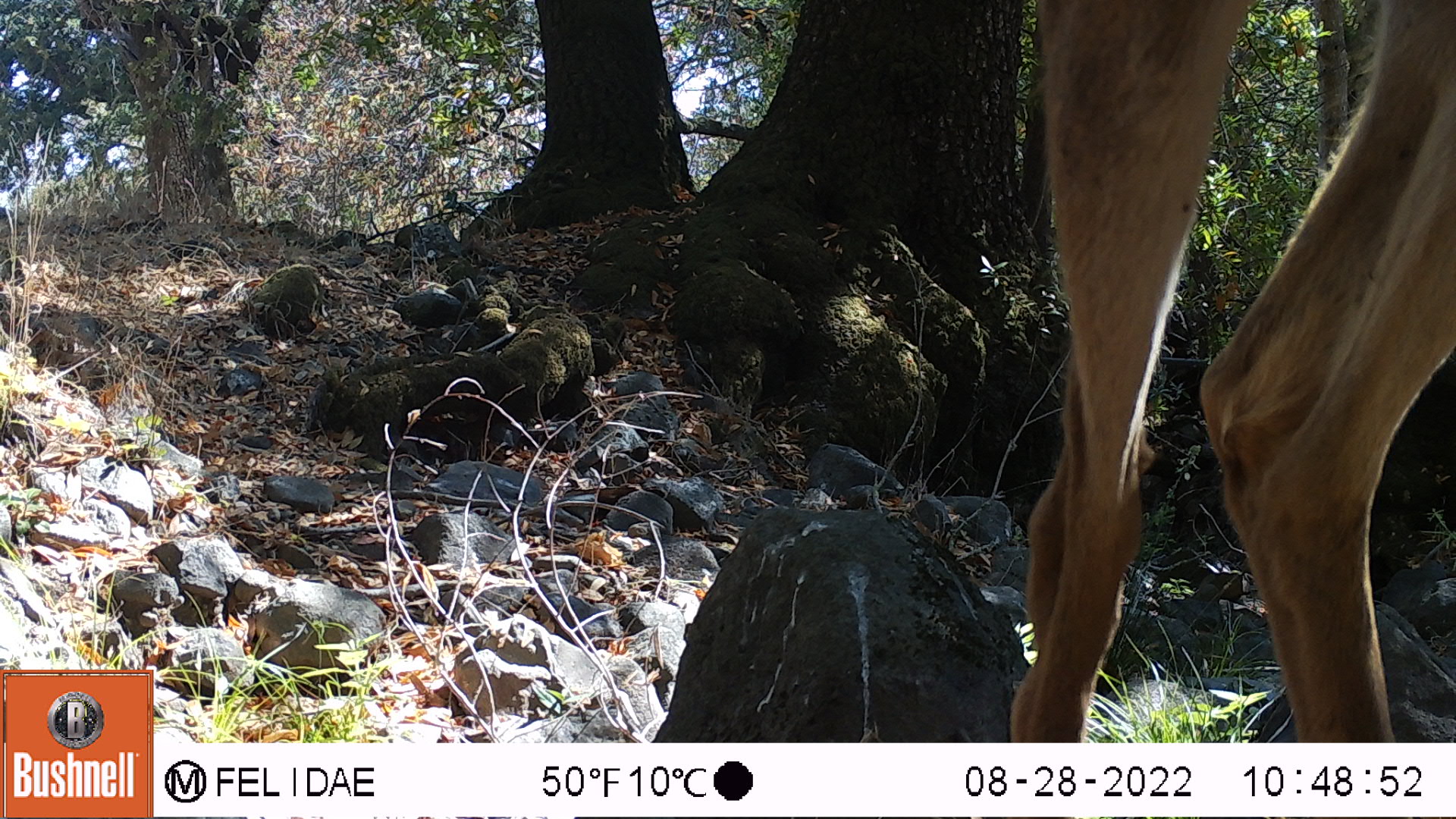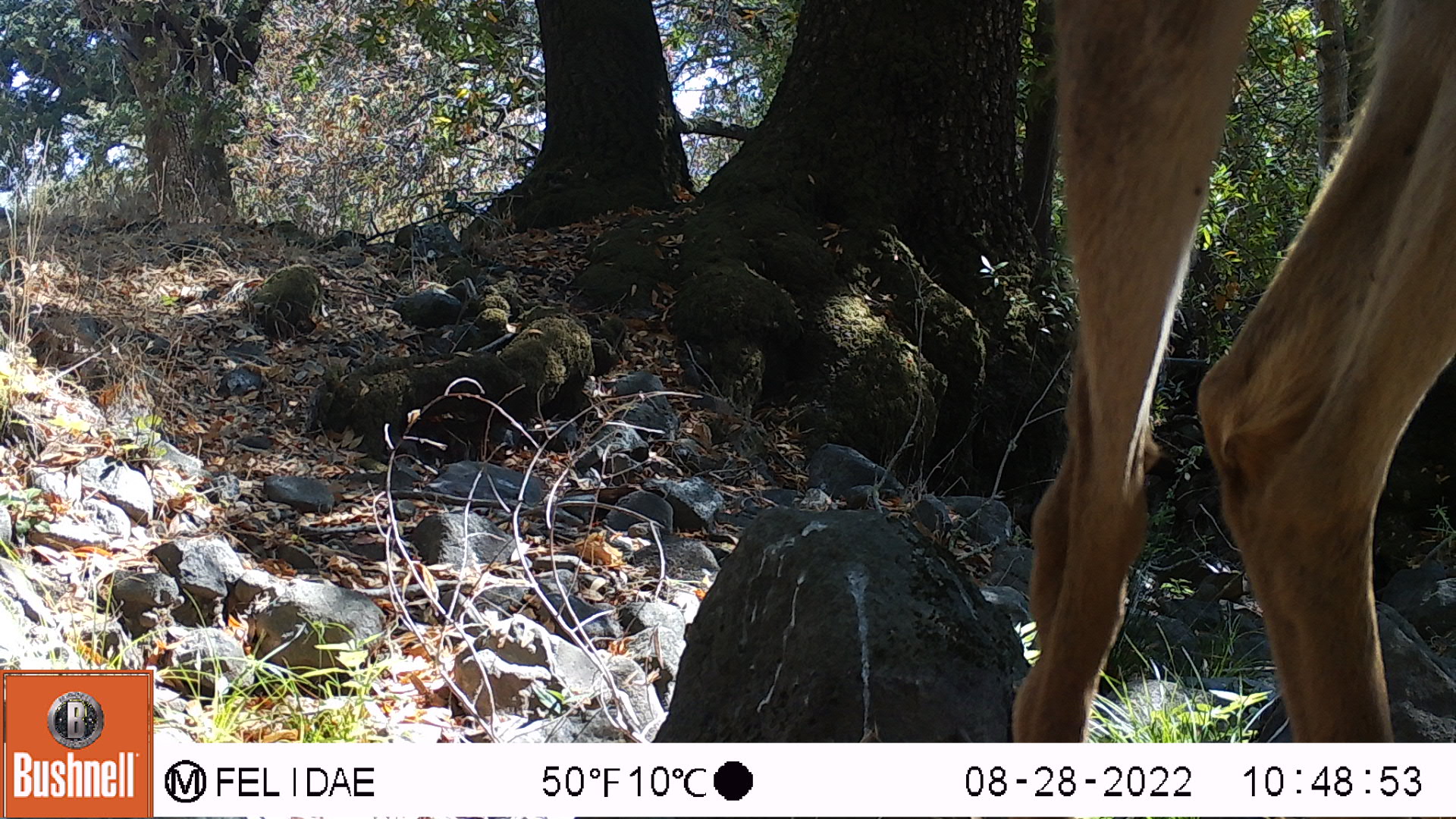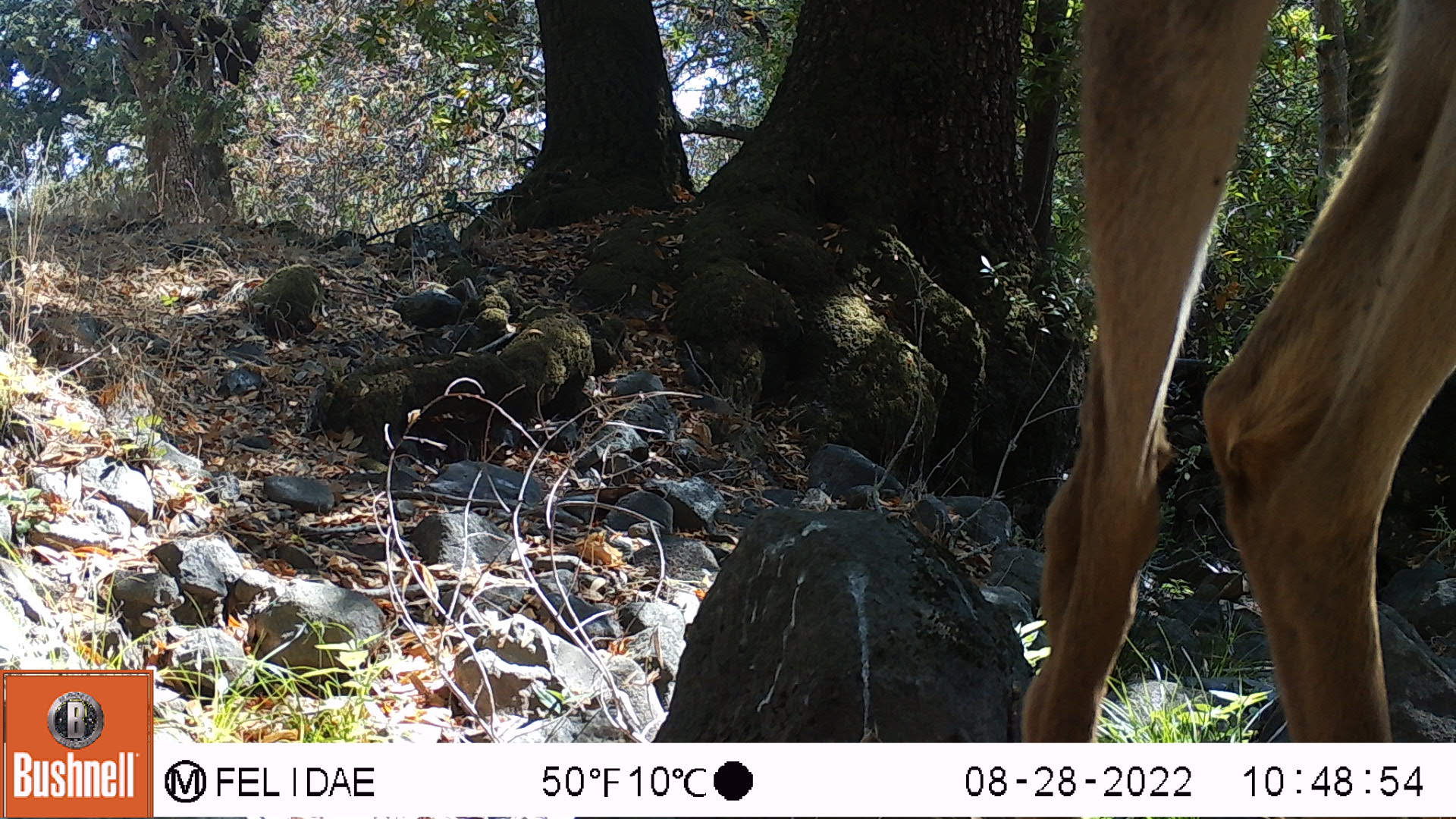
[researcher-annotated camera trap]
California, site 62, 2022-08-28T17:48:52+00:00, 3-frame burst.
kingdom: Animalia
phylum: Chordata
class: Mammalia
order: Artiodactyla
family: Cervidae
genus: Odocoileus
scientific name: Odocoileus hemionus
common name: mule deer